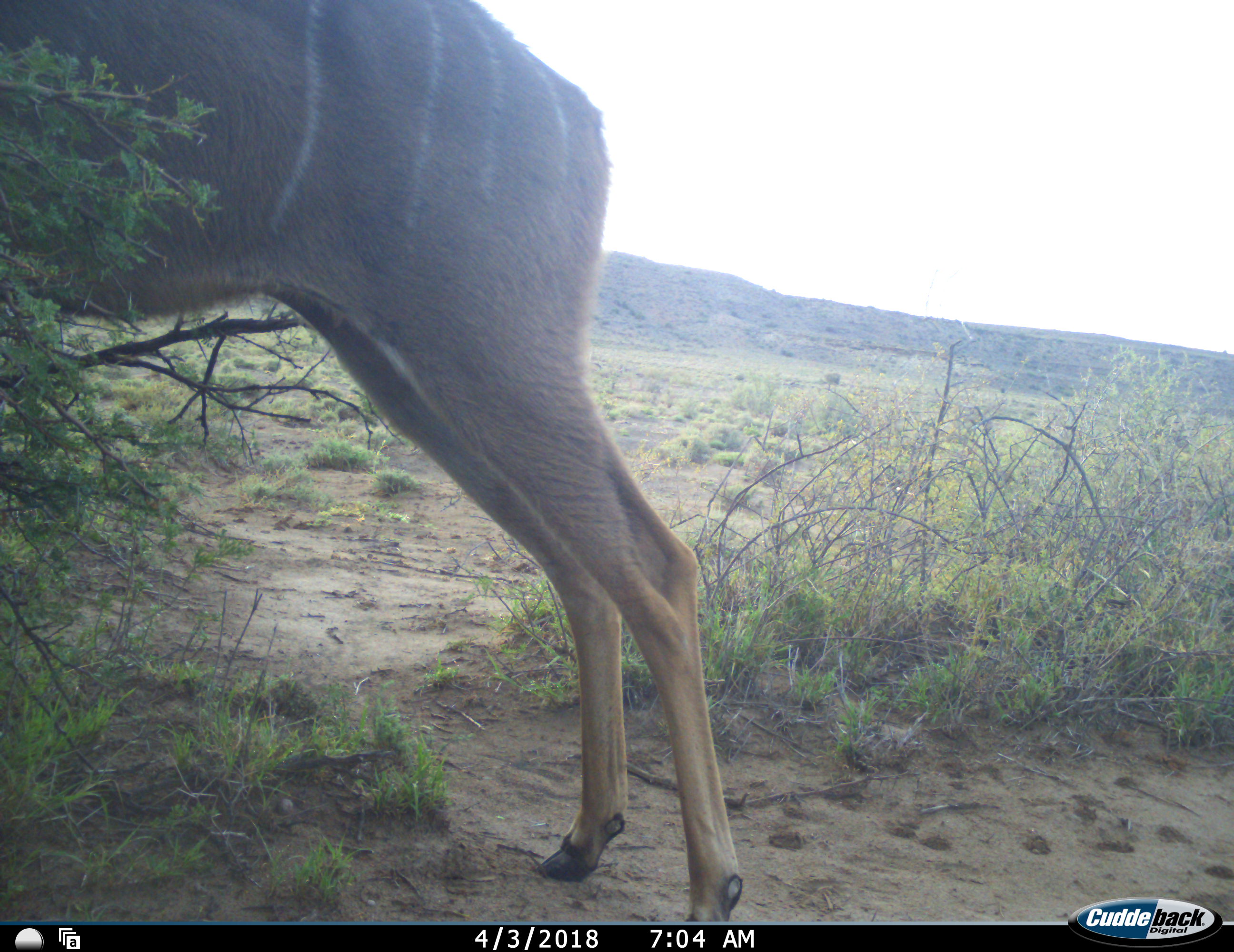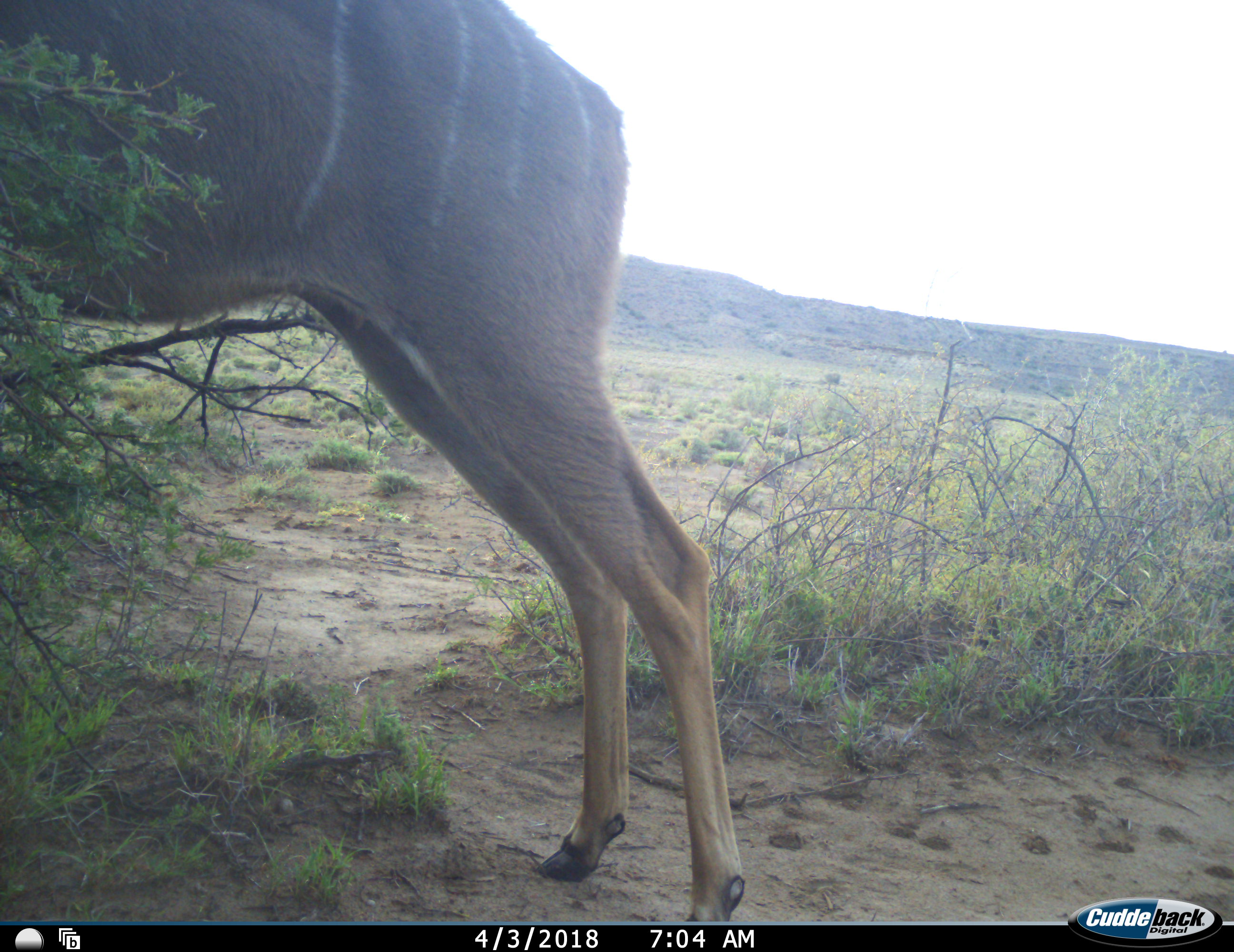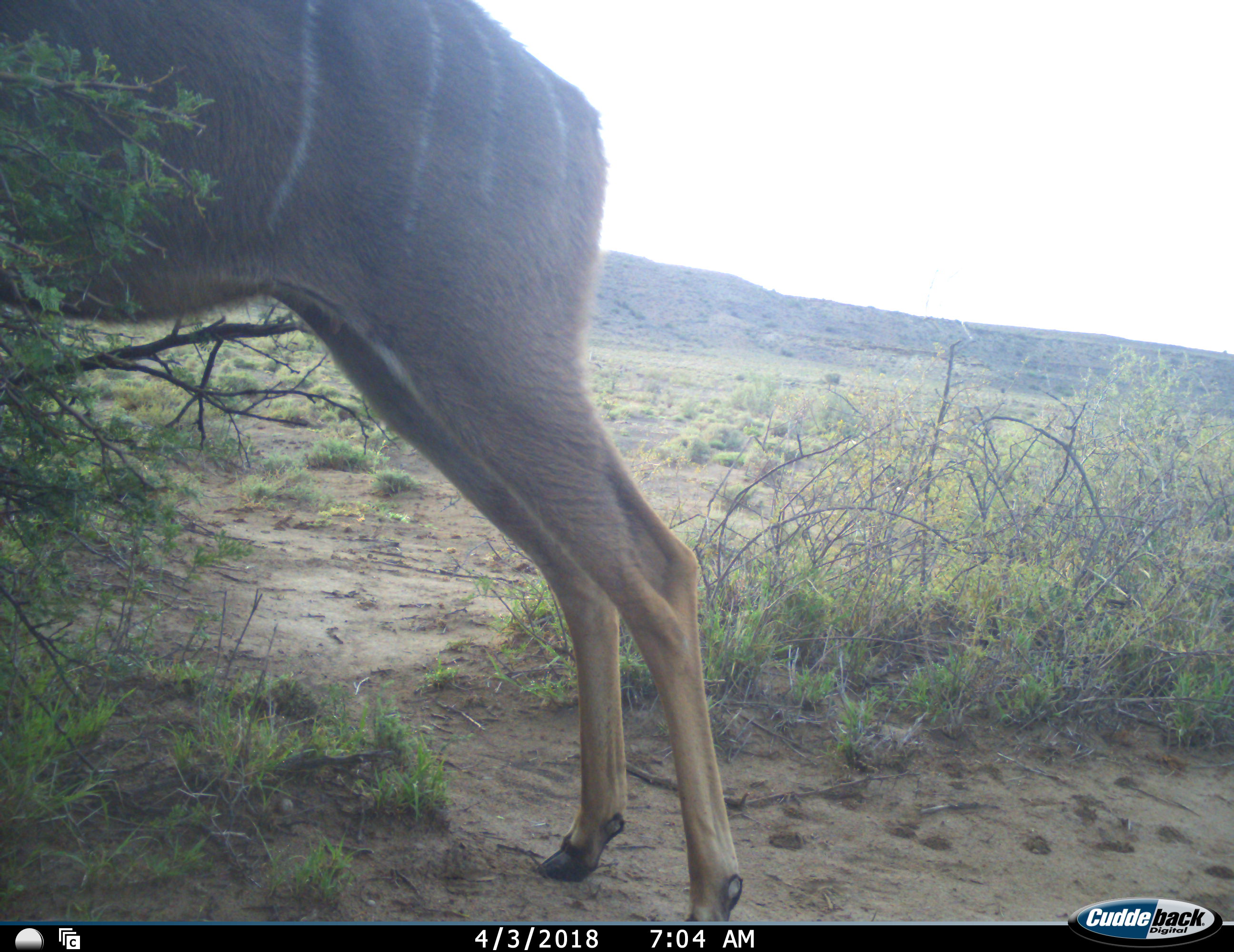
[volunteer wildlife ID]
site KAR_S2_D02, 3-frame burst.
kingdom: Animalia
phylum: Chordata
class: Mammalia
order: Artiodactyla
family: Bovidae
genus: Tragelaphus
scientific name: Tragelaphus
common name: kudu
Kudu (Tragelaphus), count 1. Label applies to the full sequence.